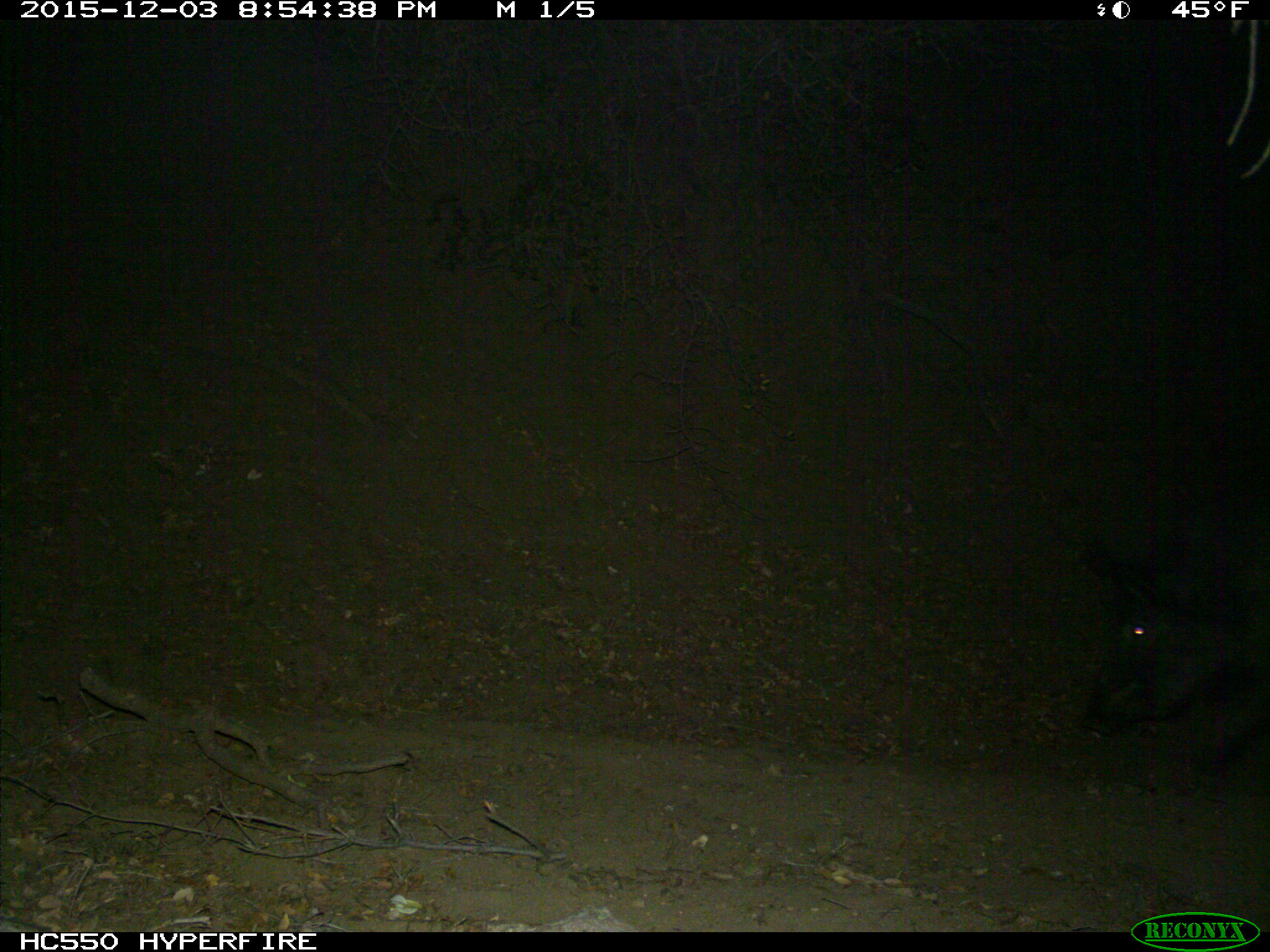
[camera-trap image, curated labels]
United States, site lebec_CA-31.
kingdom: Animalia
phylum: Chordata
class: Mammalia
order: Artiodactyla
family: Suidae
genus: Sus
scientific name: Sus scrofa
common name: wild boar